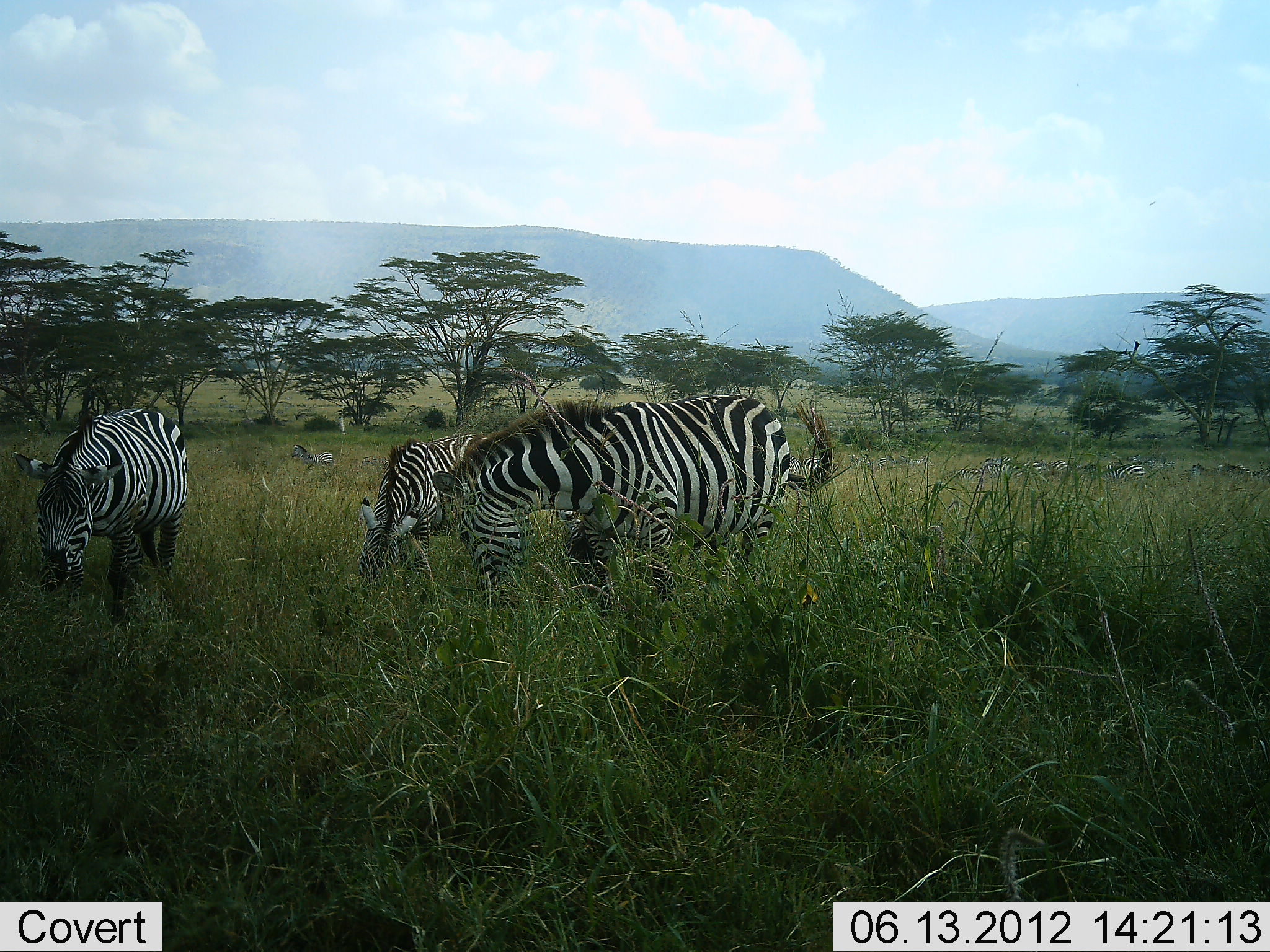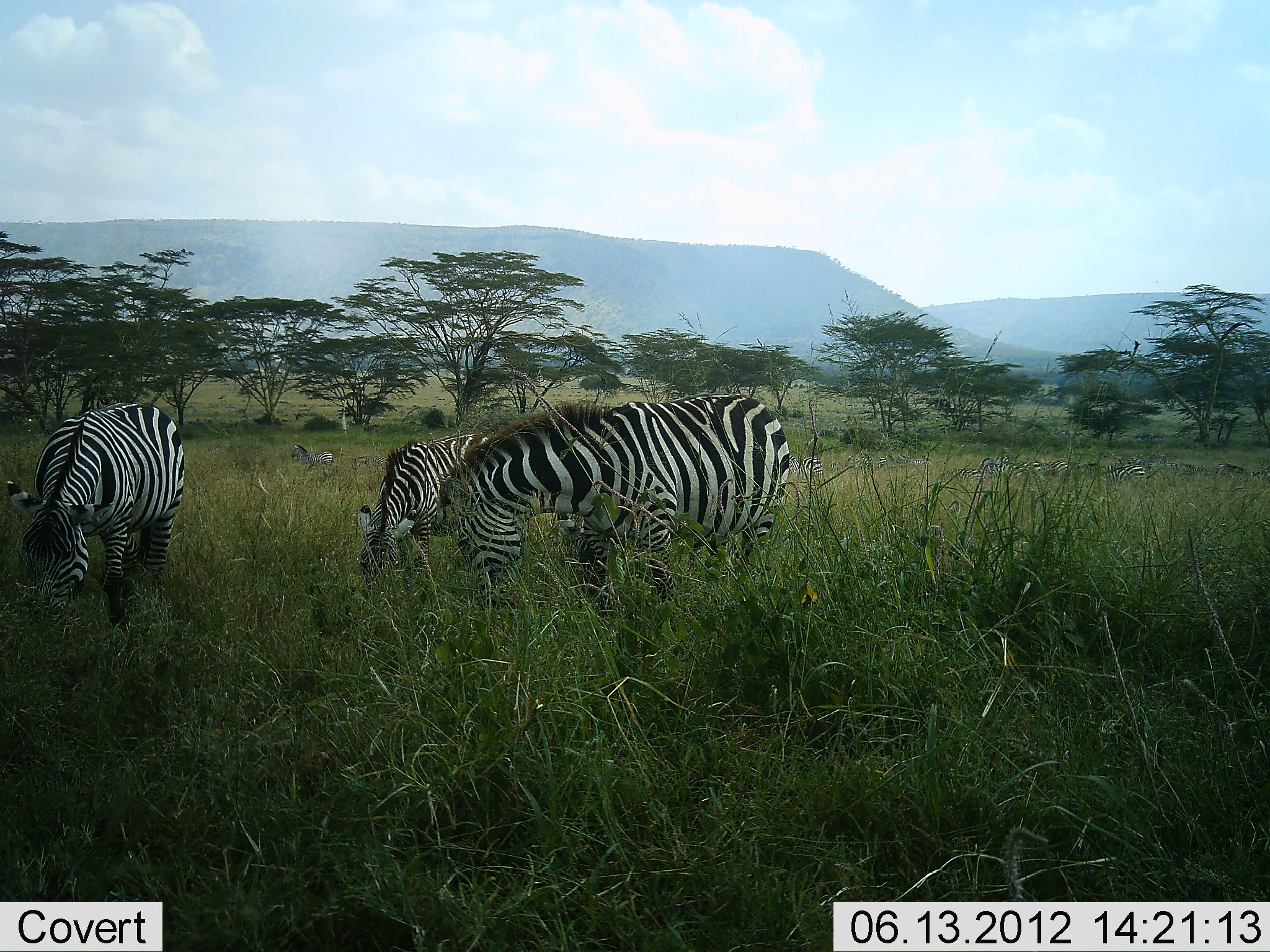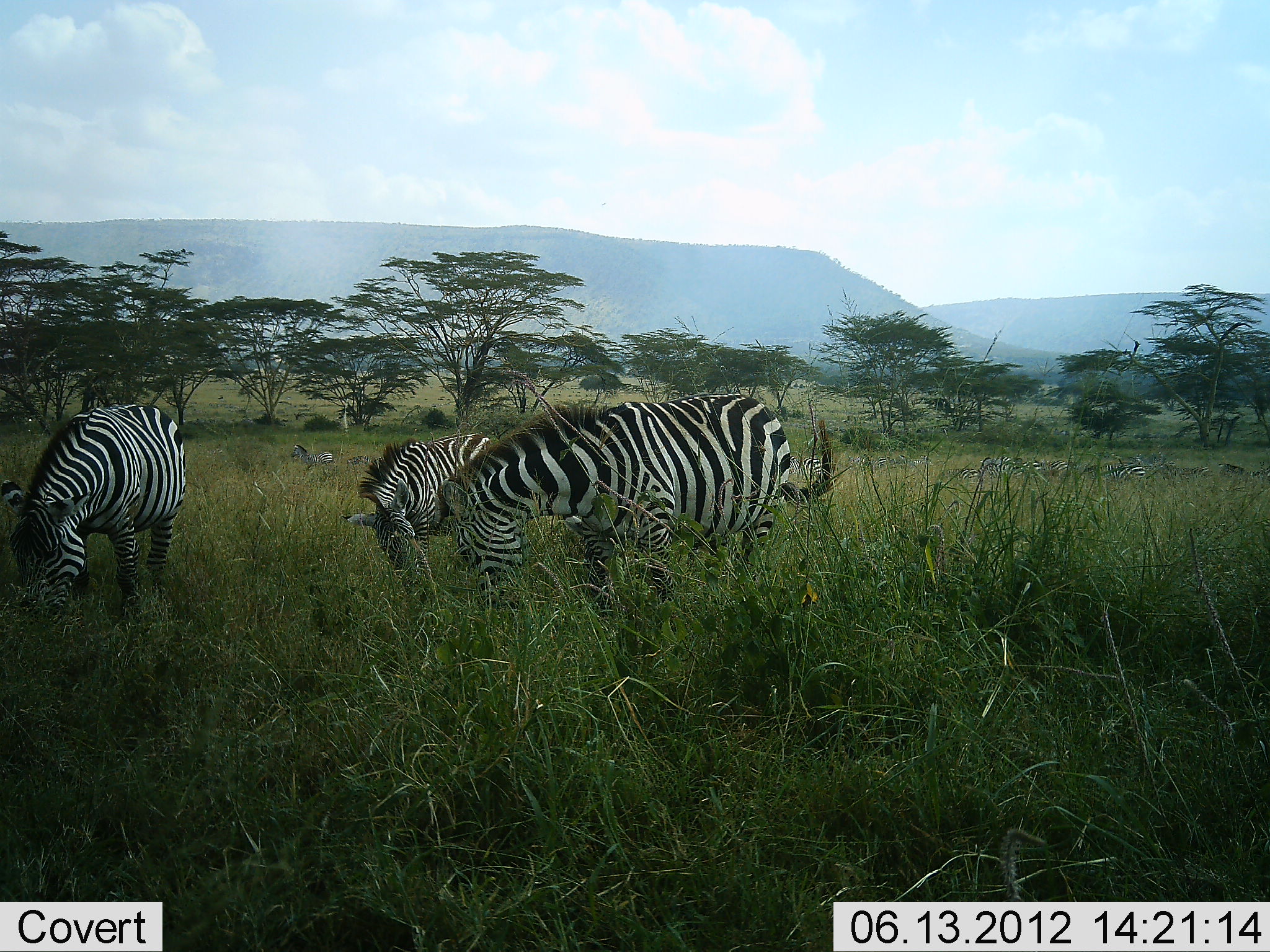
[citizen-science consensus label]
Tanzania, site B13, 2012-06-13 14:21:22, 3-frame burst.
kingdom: Animalia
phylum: Chordata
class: Mammalia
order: Perissodactyla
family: Equidae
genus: Equus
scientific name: Equus quagga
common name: plains zebra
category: zebra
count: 8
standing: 36%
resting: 9%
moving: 0%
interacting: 9%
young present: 9%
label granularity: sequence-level